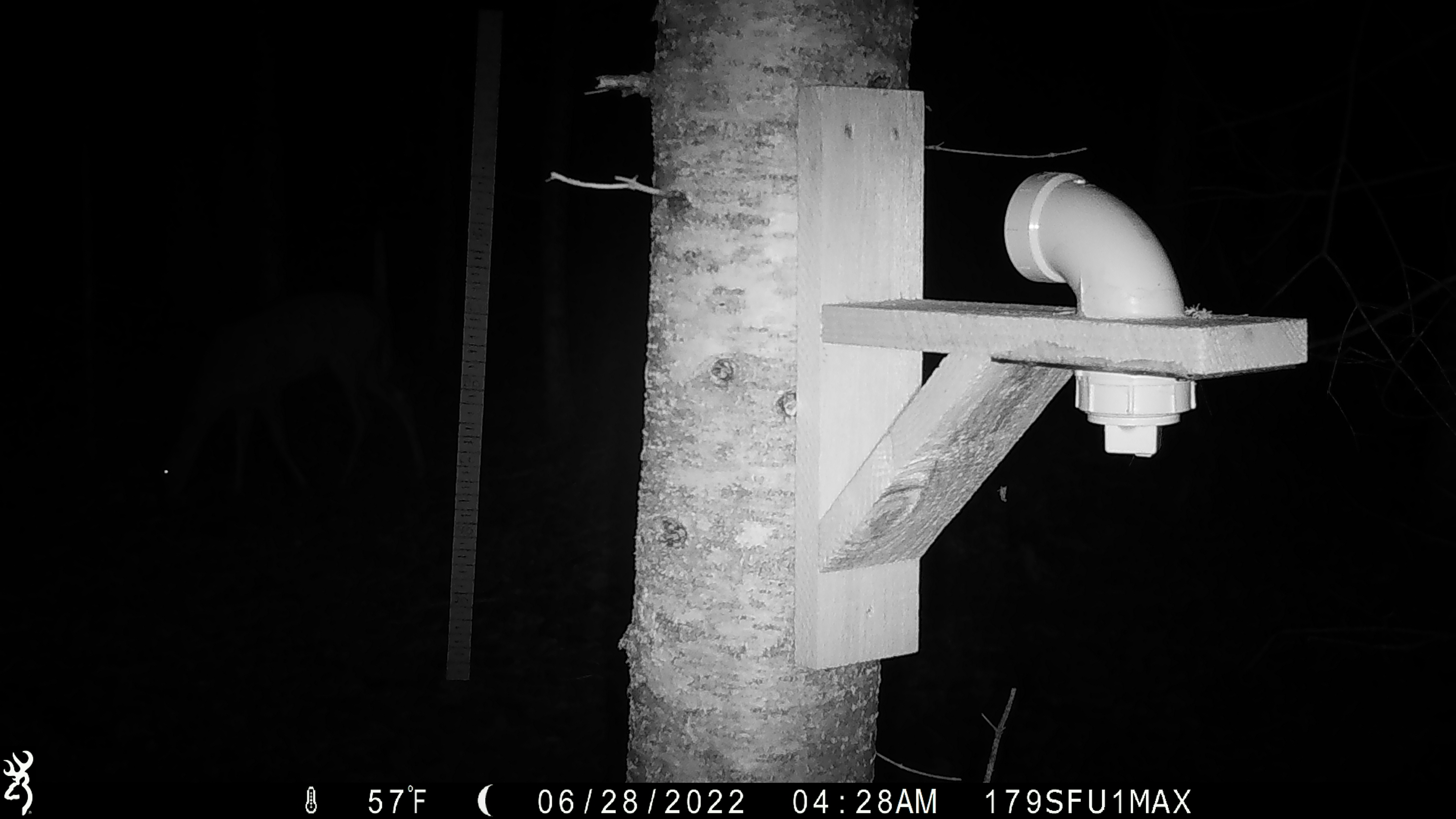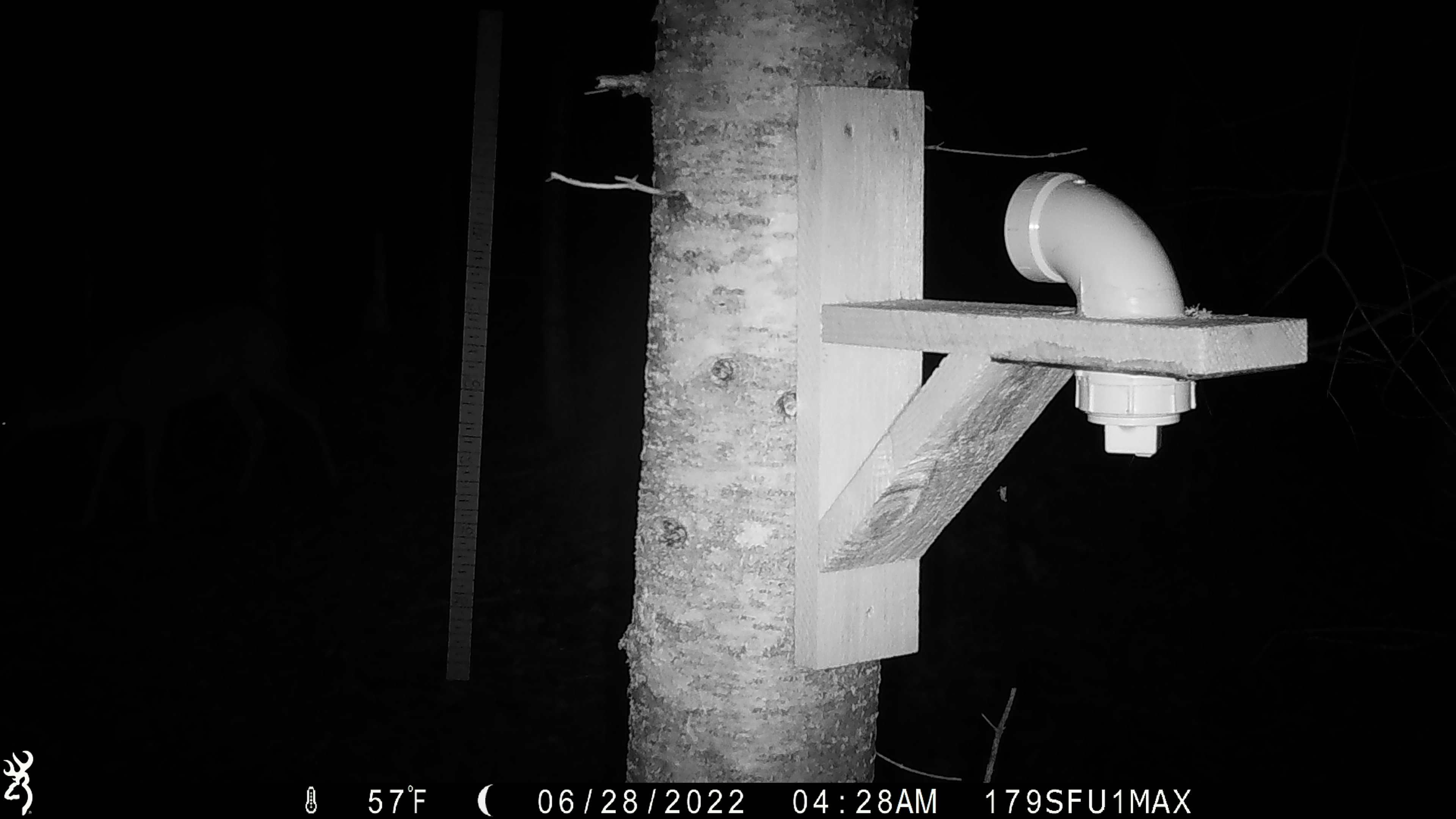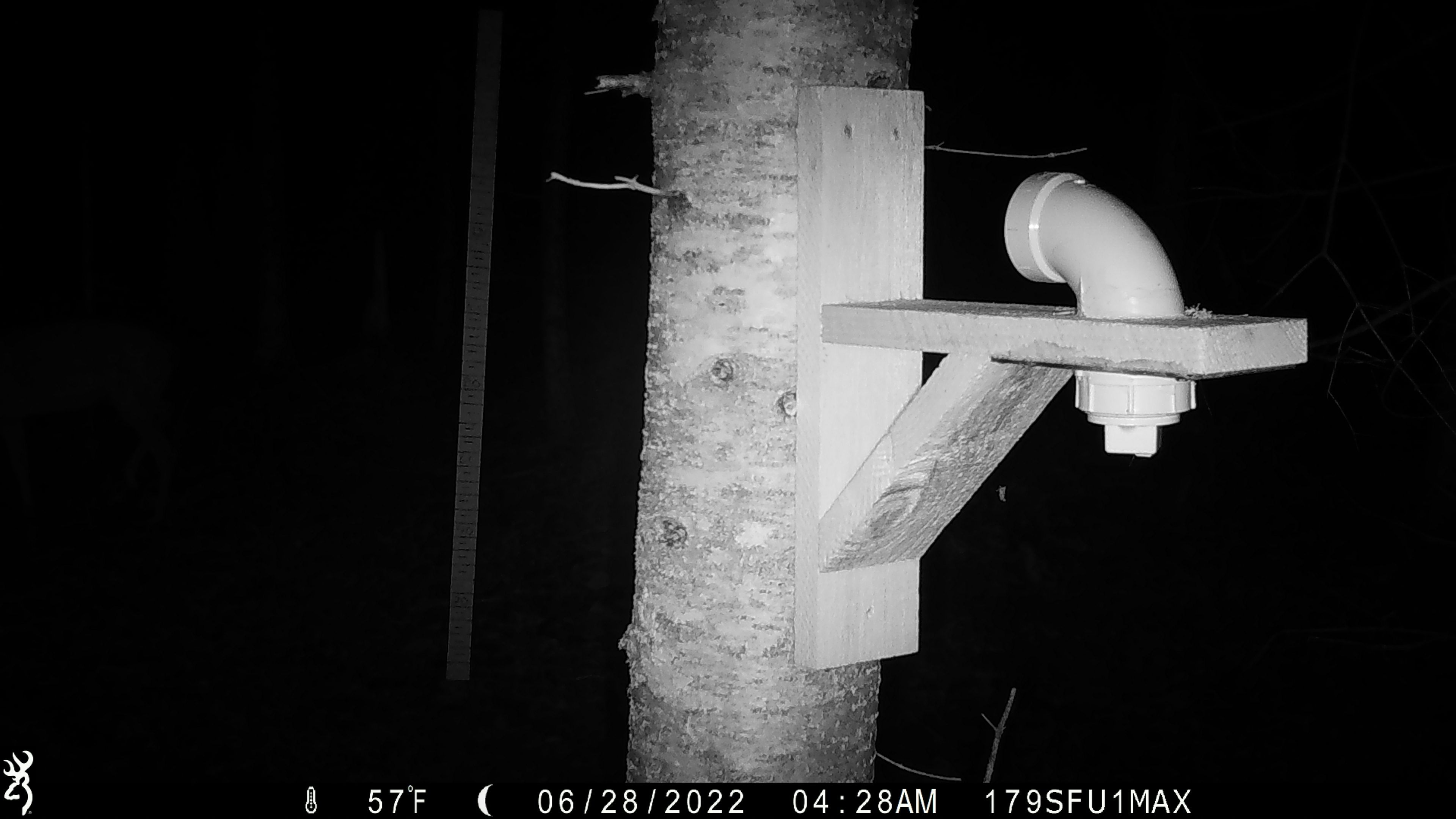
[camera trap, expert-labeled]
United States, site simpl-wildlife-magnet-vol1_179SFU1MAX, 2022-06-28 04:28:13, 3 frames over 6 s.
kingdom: Animalia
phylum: Chordata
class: Mammalia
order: Artiodactyla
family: Cervidae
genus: Odocoileus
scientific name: Odocoileus virginianus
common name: white-tailed deer